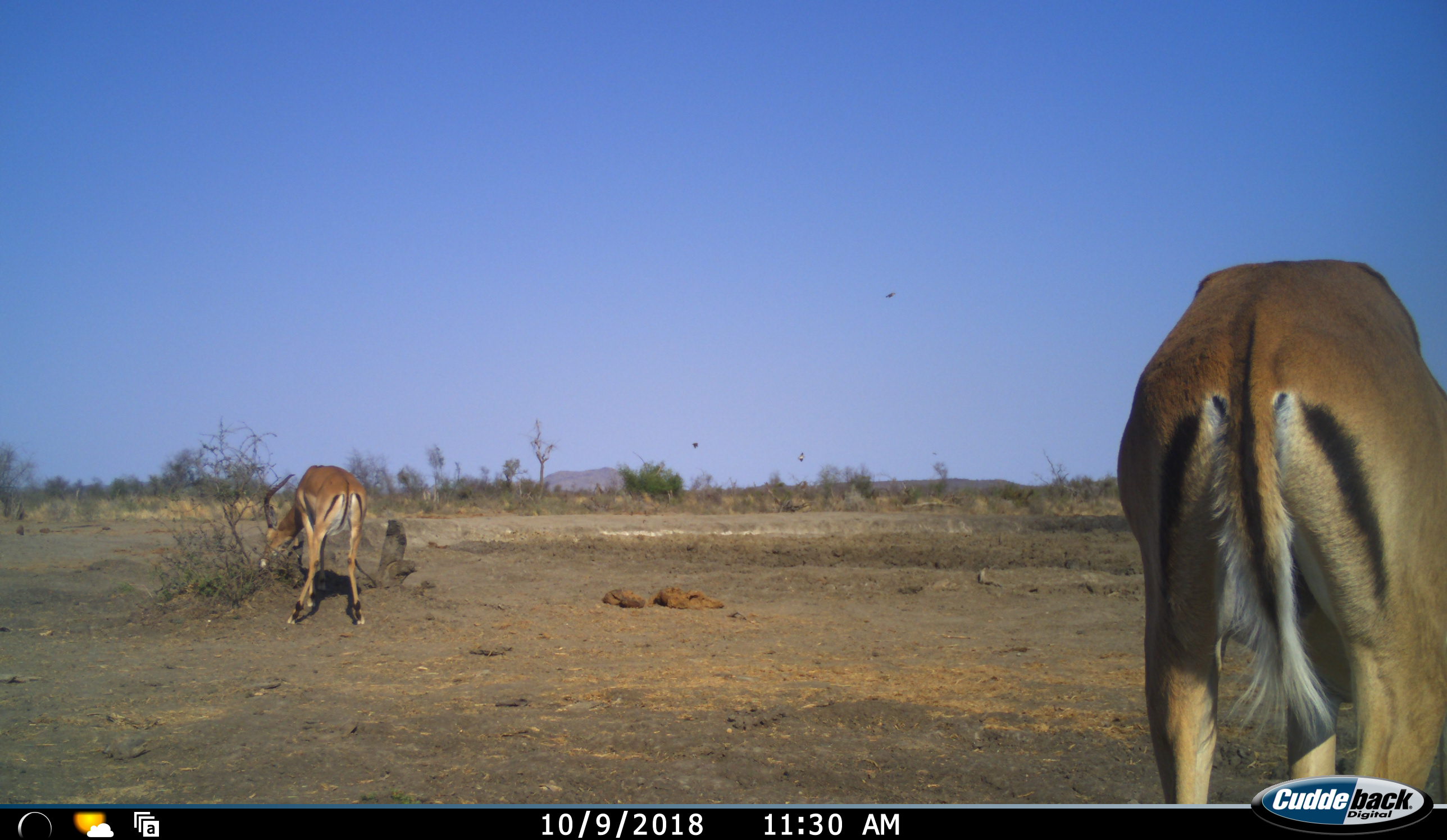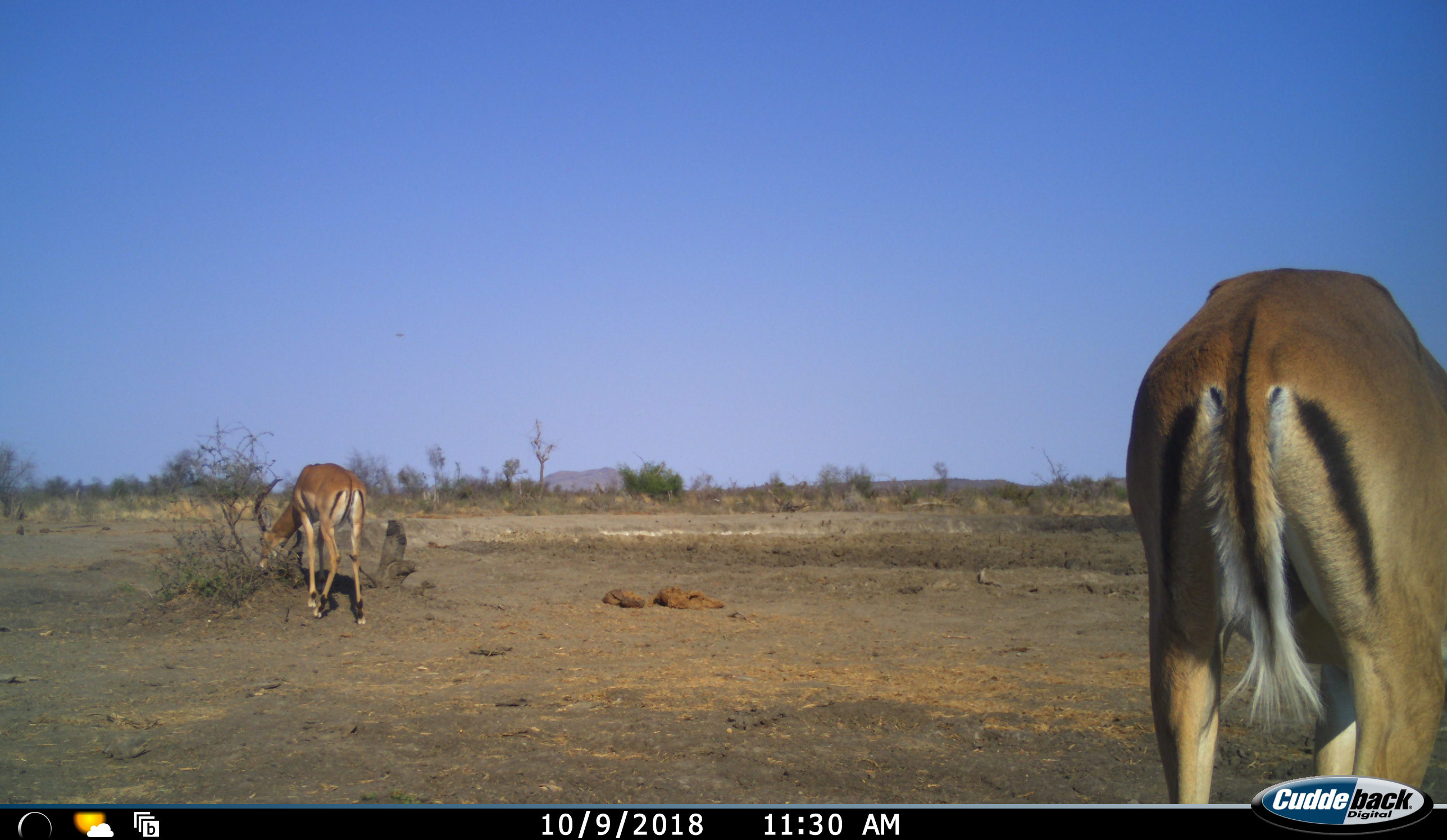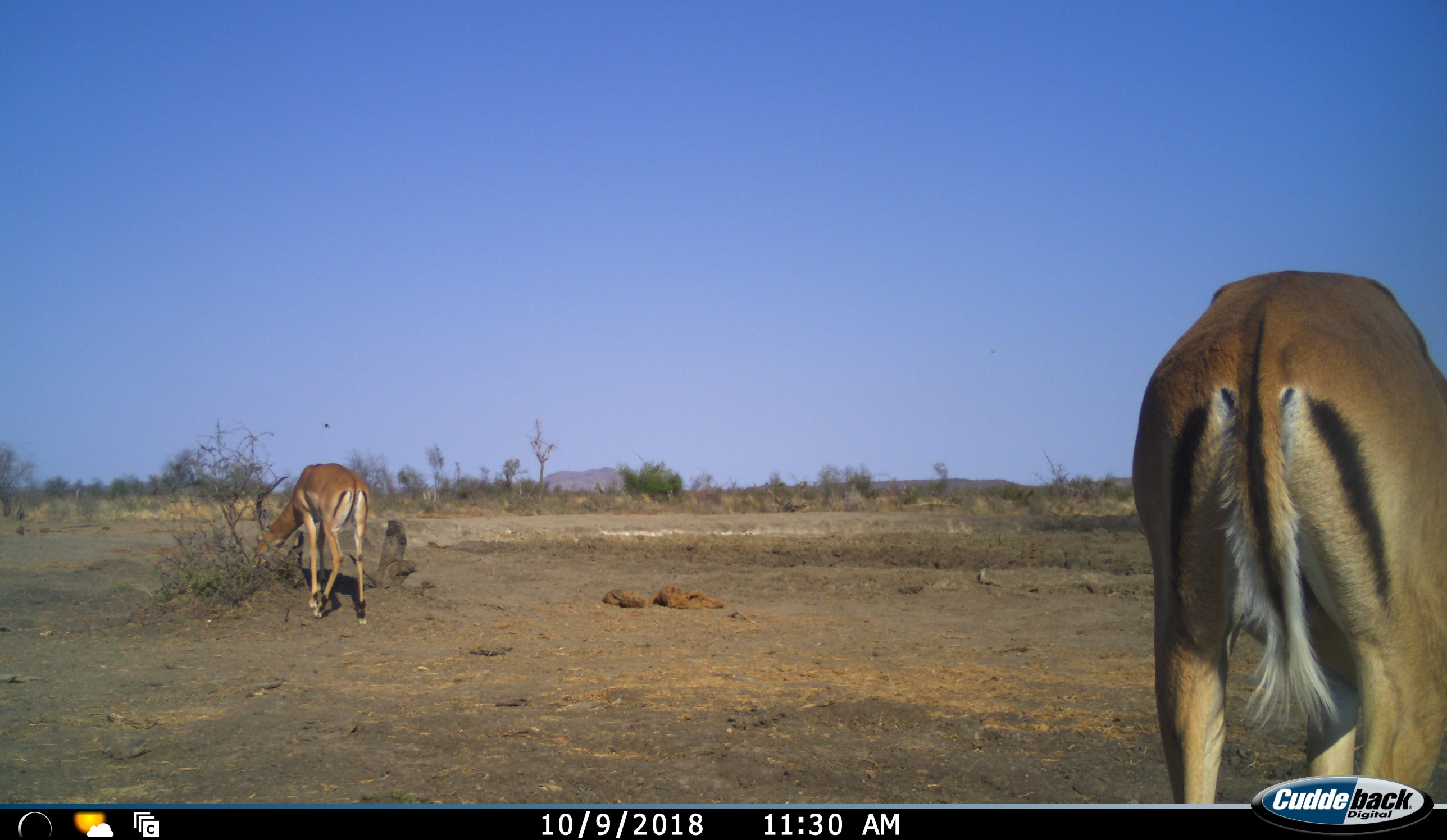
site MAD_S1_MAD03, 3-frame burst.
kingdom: Animalia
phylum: Chordata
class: Mammalia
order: Artiodactyla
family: Bovidae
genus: Aepyceros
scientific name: Aepyceros melampus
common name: impala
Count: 2.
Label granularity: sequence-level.